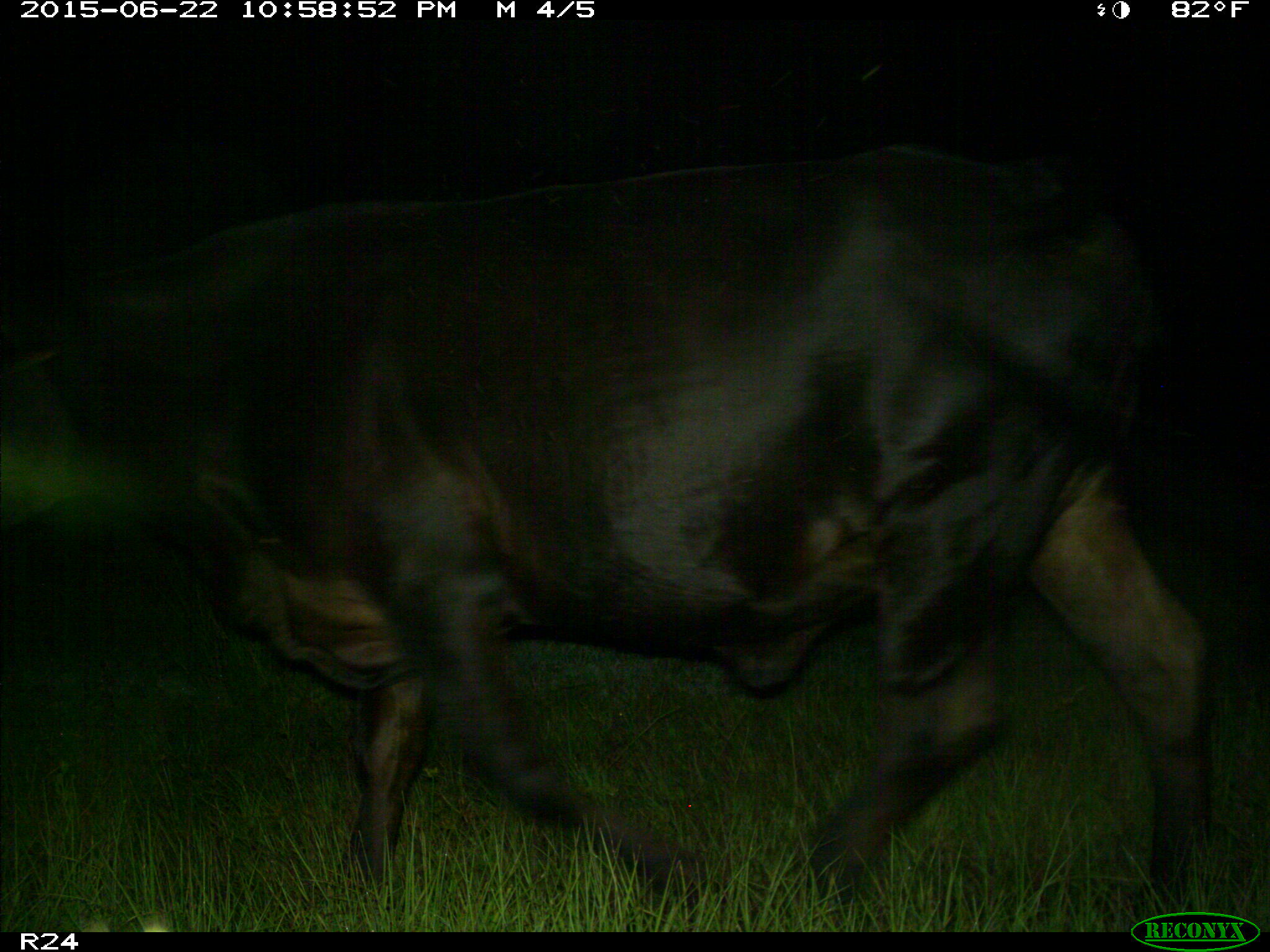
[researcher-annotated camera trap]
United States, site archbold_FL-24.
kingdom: Animalia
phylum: Chordata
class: Mammalia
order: Artiodactyla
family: Bovidae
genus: Bos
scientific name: Bos taurus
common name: domestic cow